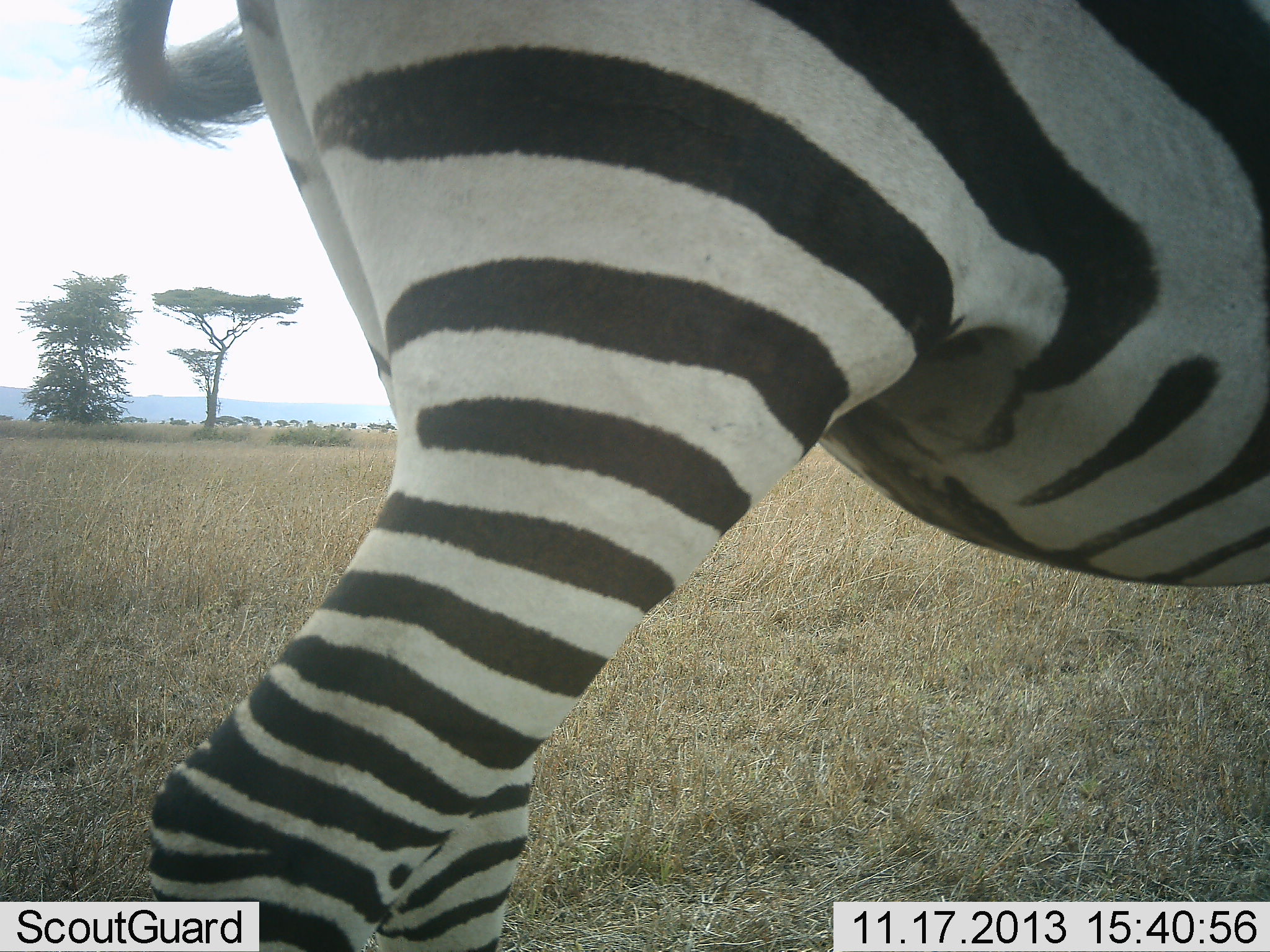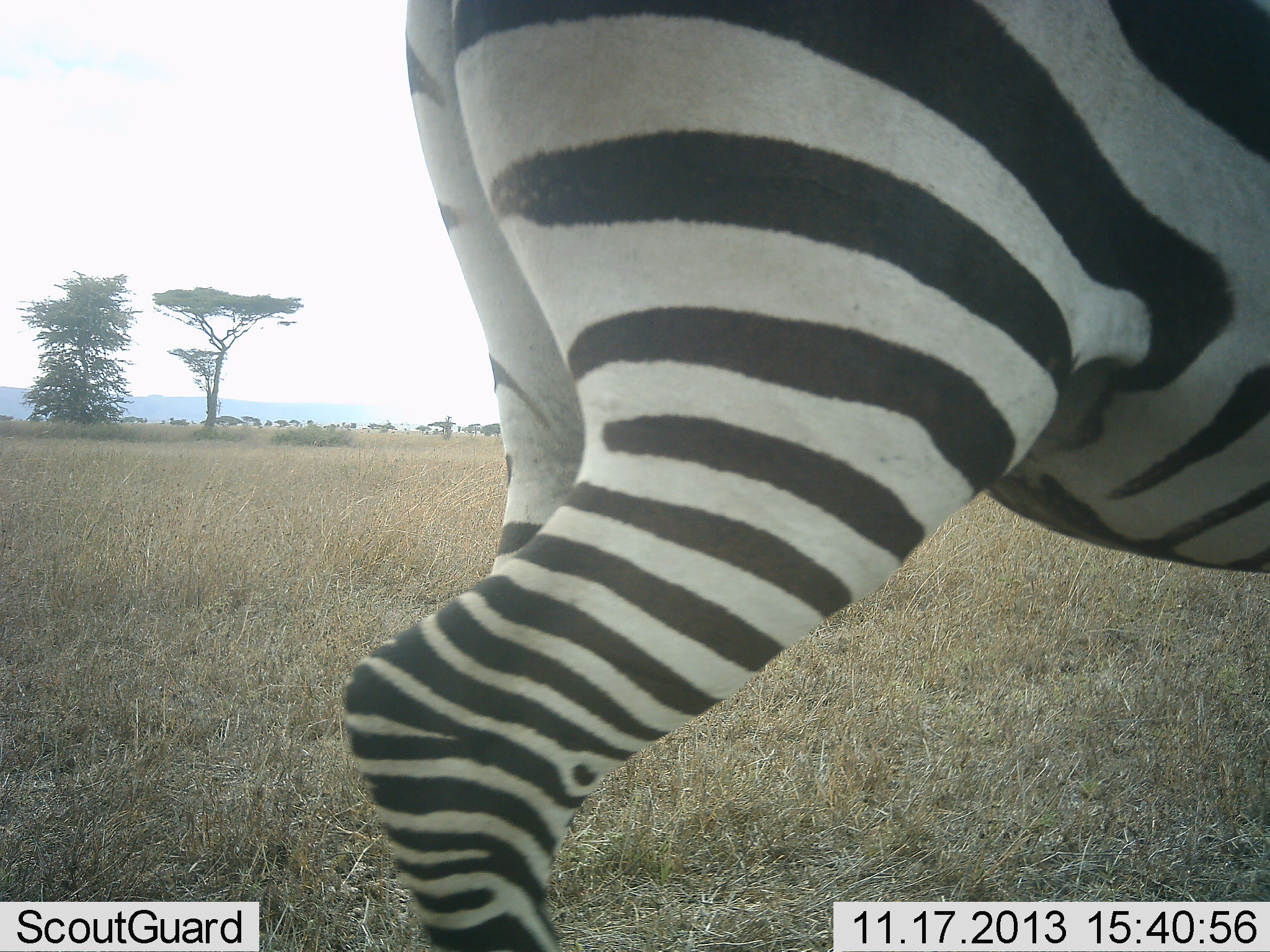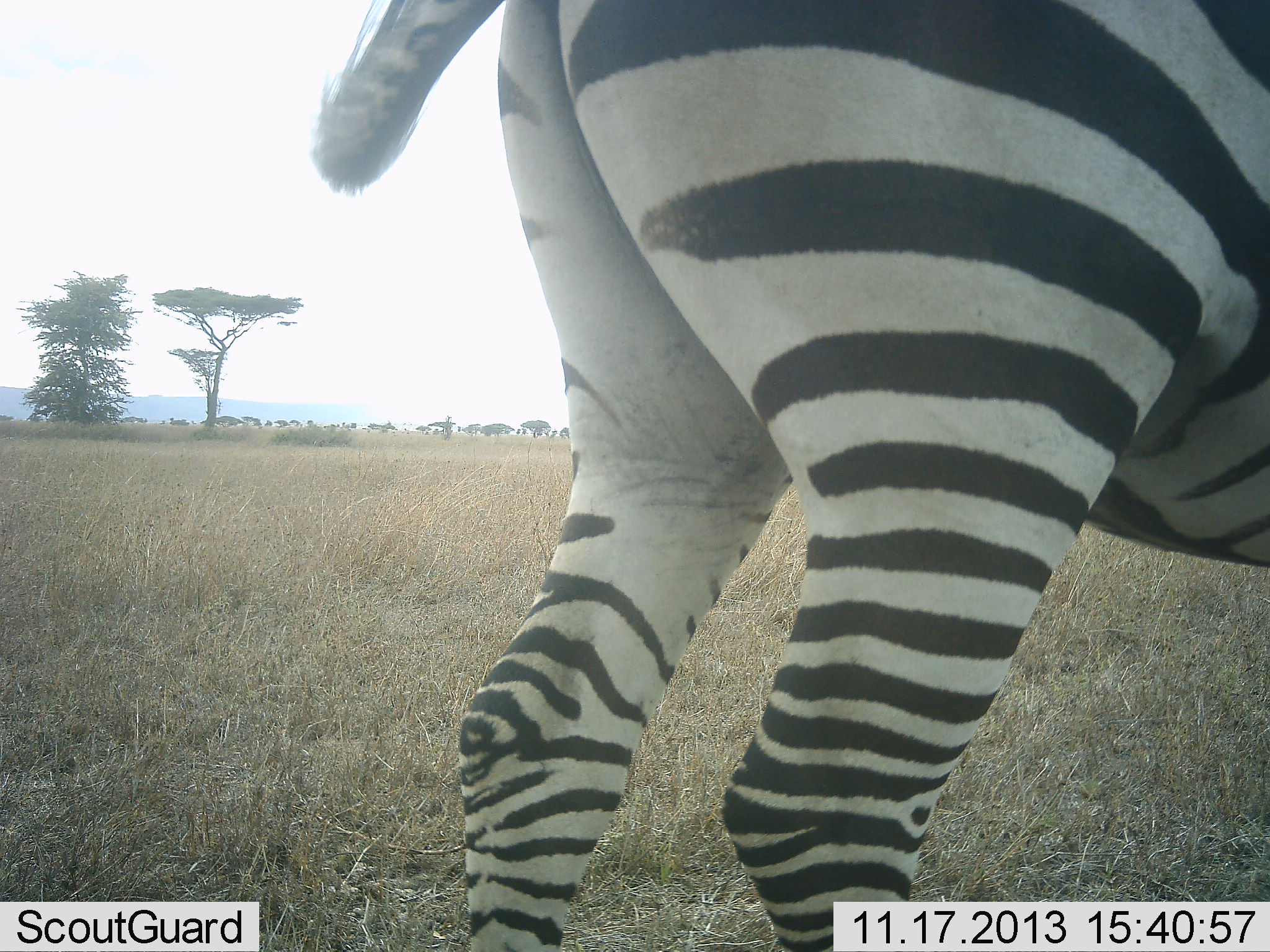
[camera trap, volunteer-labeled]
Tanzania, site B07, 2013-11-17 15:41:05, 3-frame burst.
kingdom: Animalia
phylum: Chordata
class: Mammalia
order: Perissodactyla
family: Equidae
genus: Equus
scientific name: Equus quagga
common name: plains zebra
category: zebra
Zebra (plains zebra) (Equus quagga), count 1. Behavior (volunteer vote fractions): standing 40%, resting 0%, moving 67%, interacting 0%. Young present (vote fraction): 0%. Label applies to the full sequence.